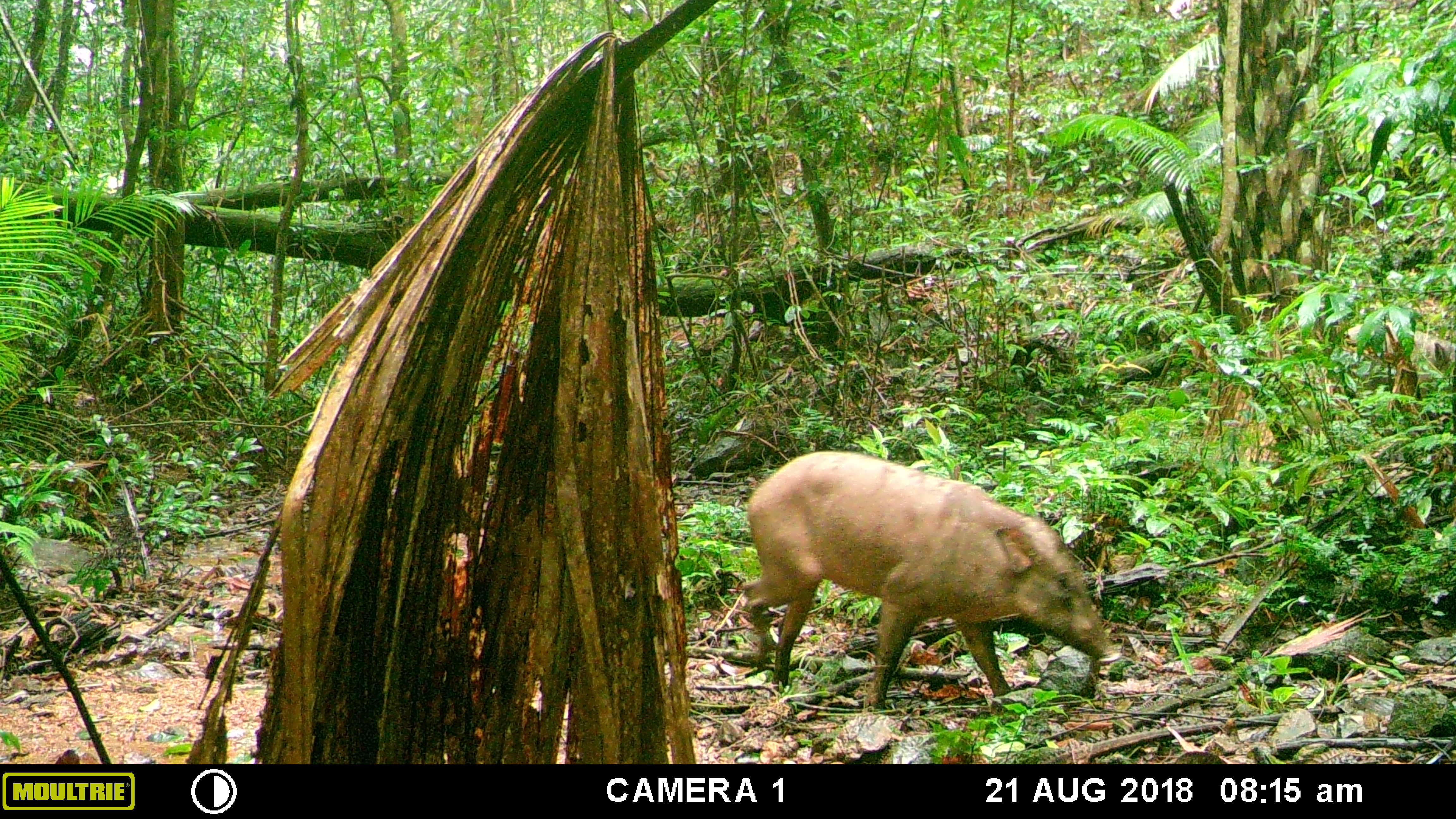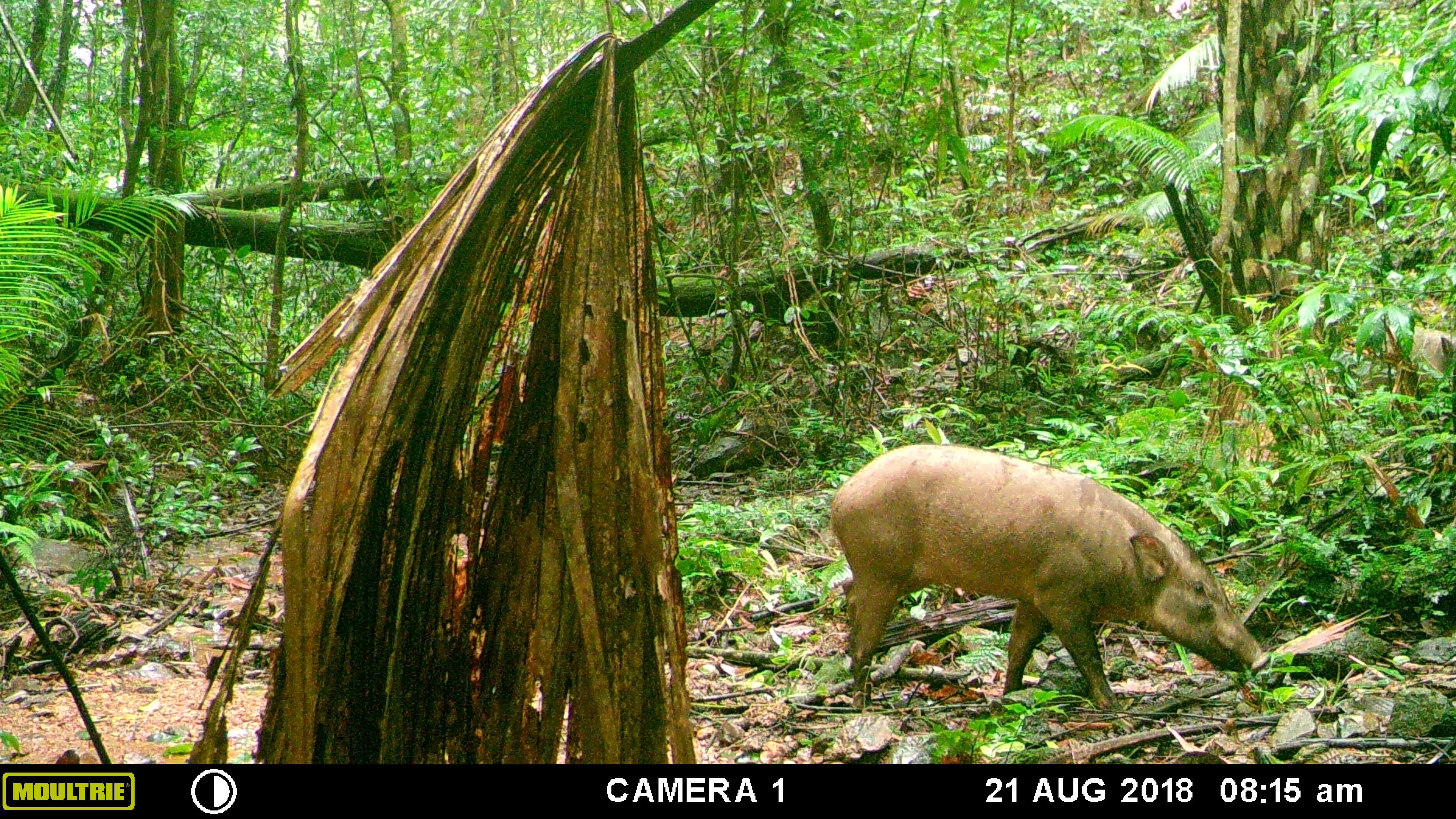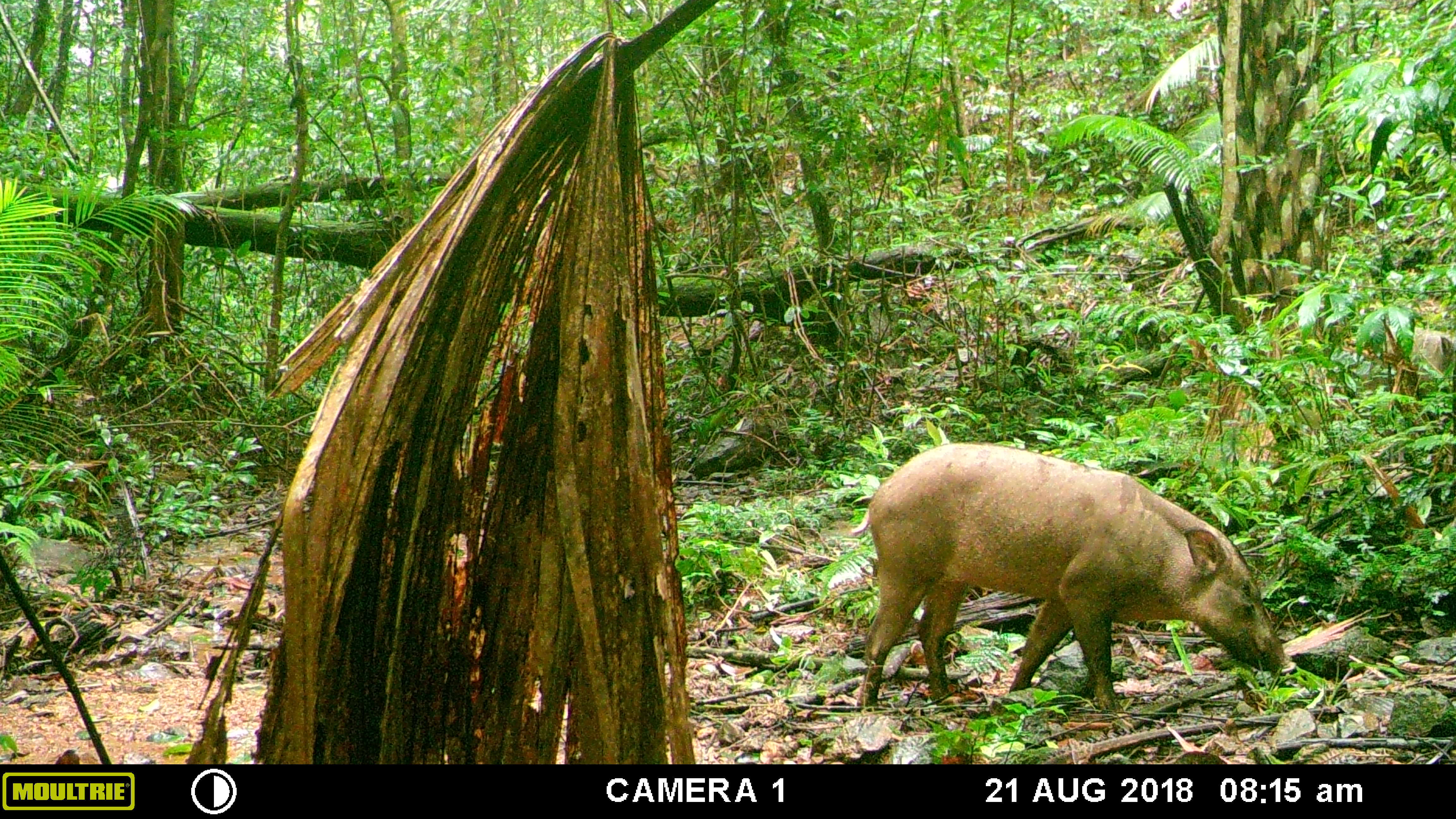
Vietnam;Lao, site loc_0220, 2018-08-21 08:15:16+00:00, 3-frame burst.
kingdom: Animalia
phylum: Chordata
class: Mammalia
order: Artiodactyla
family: Suidae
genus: Sus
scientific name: Sus scrofa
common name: eurasian wild pig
Eurasian wild pig (Sus scrofa). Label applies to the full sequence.